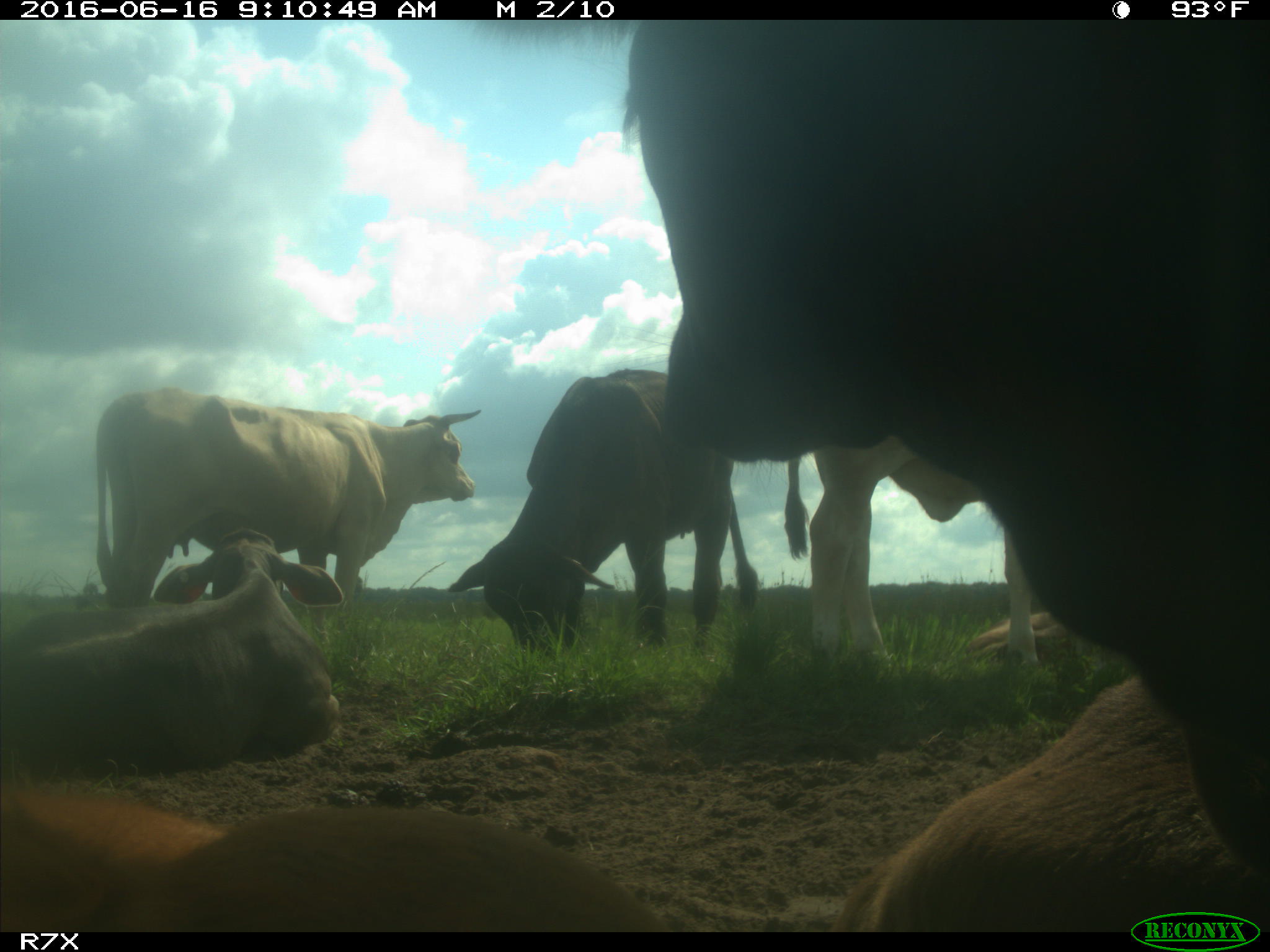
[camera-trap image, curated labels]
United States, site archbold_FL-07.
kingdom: Animalia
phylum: Chordata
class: Mammalia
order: Artiodactyla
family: Bovidae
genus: Bos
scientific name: Bos taurus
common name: domestic cow